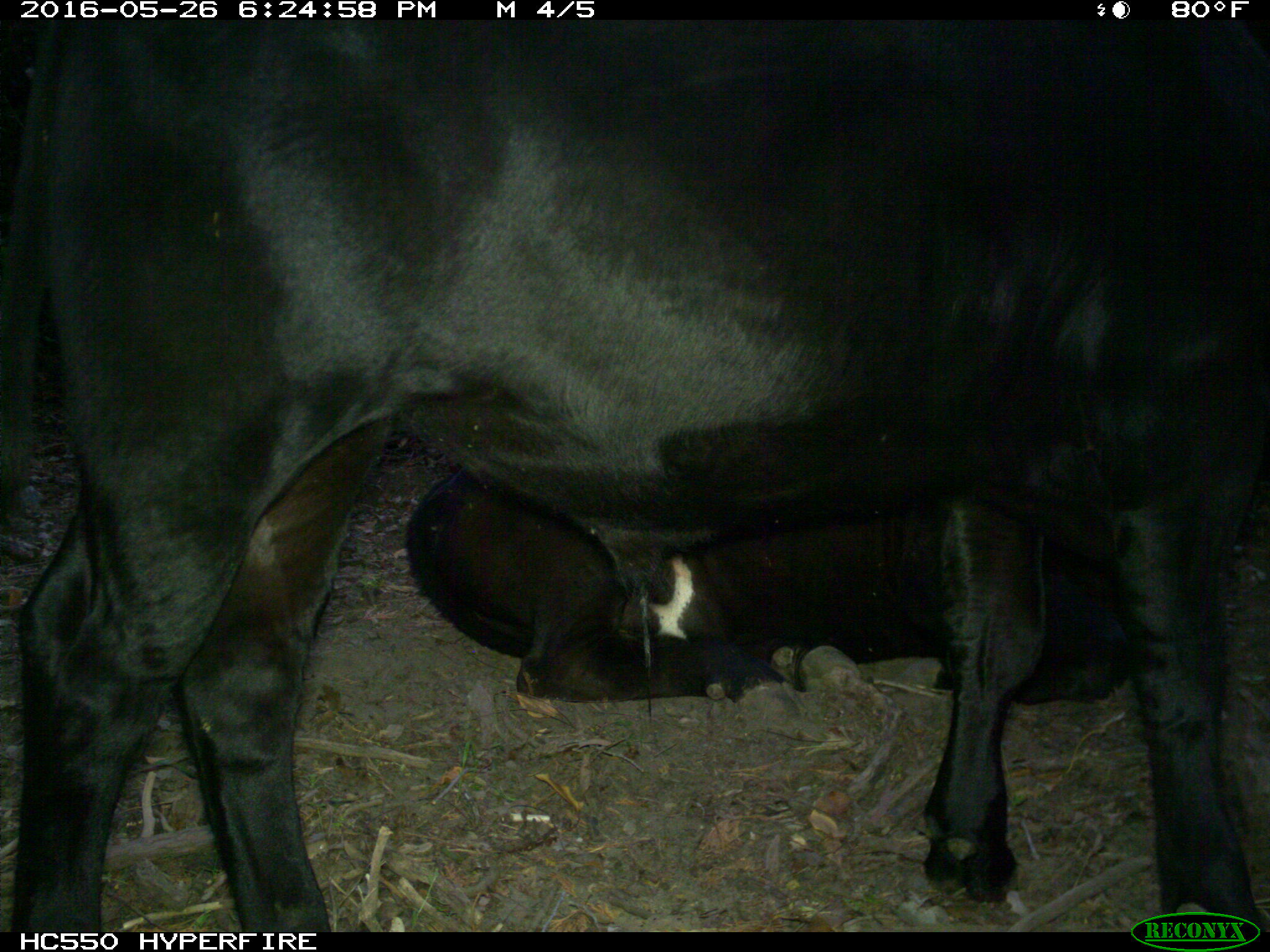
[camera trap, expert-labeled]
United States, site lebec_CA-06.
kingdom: Animalia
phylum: Chordata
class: Mammalia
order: Artiodactyla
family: Bovidae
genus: Bos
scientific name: Bos taurus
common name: domestic cow